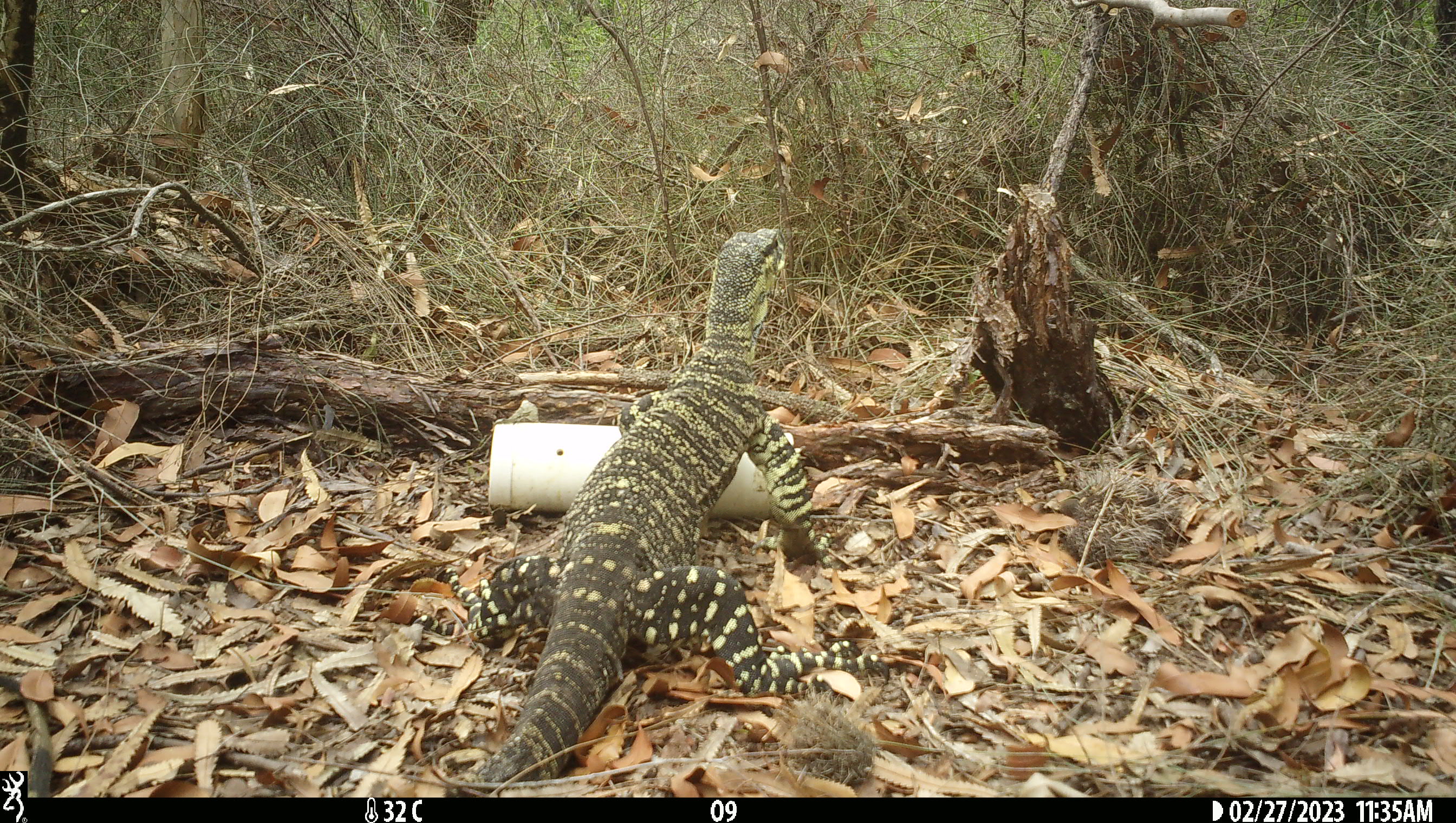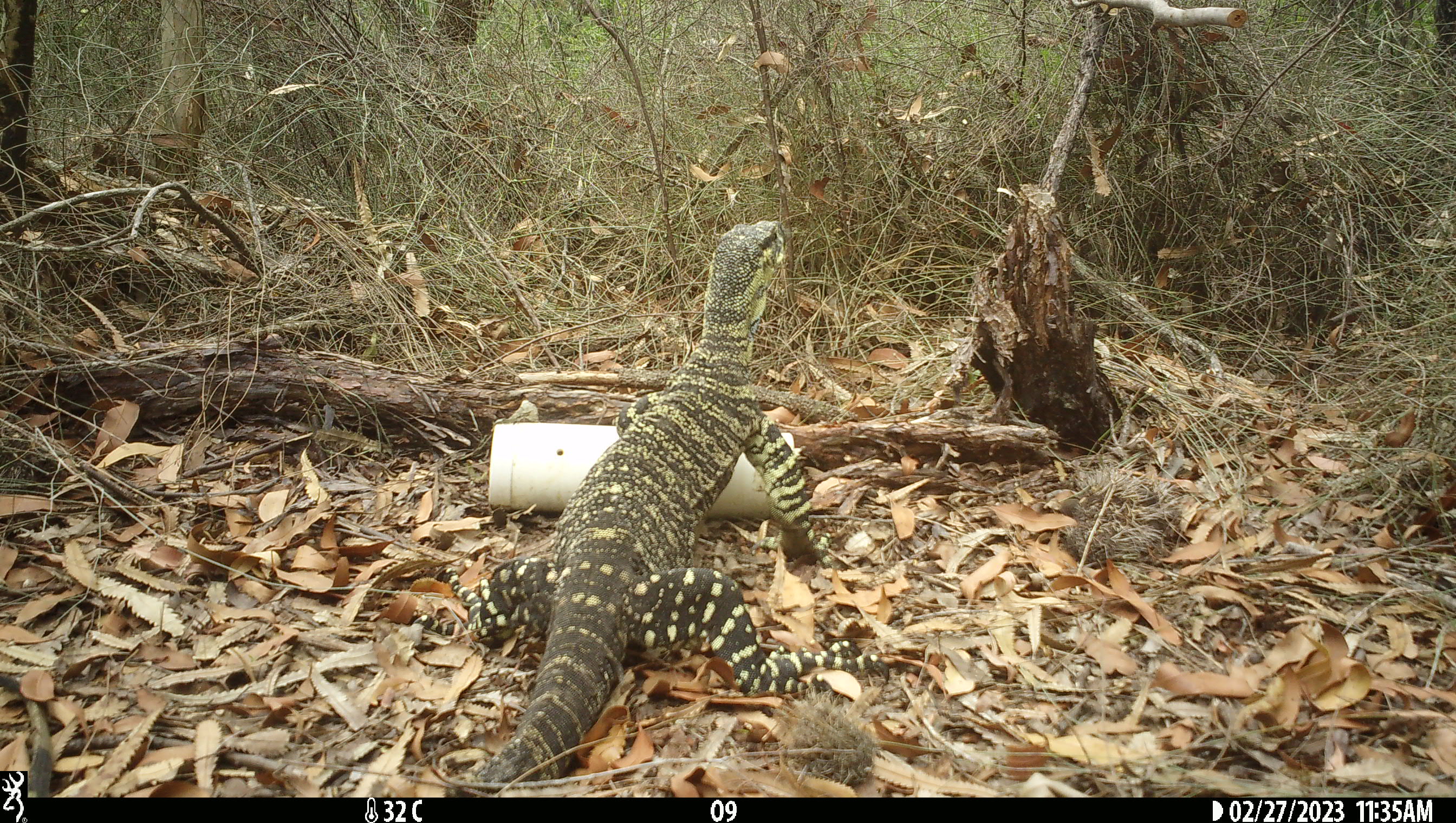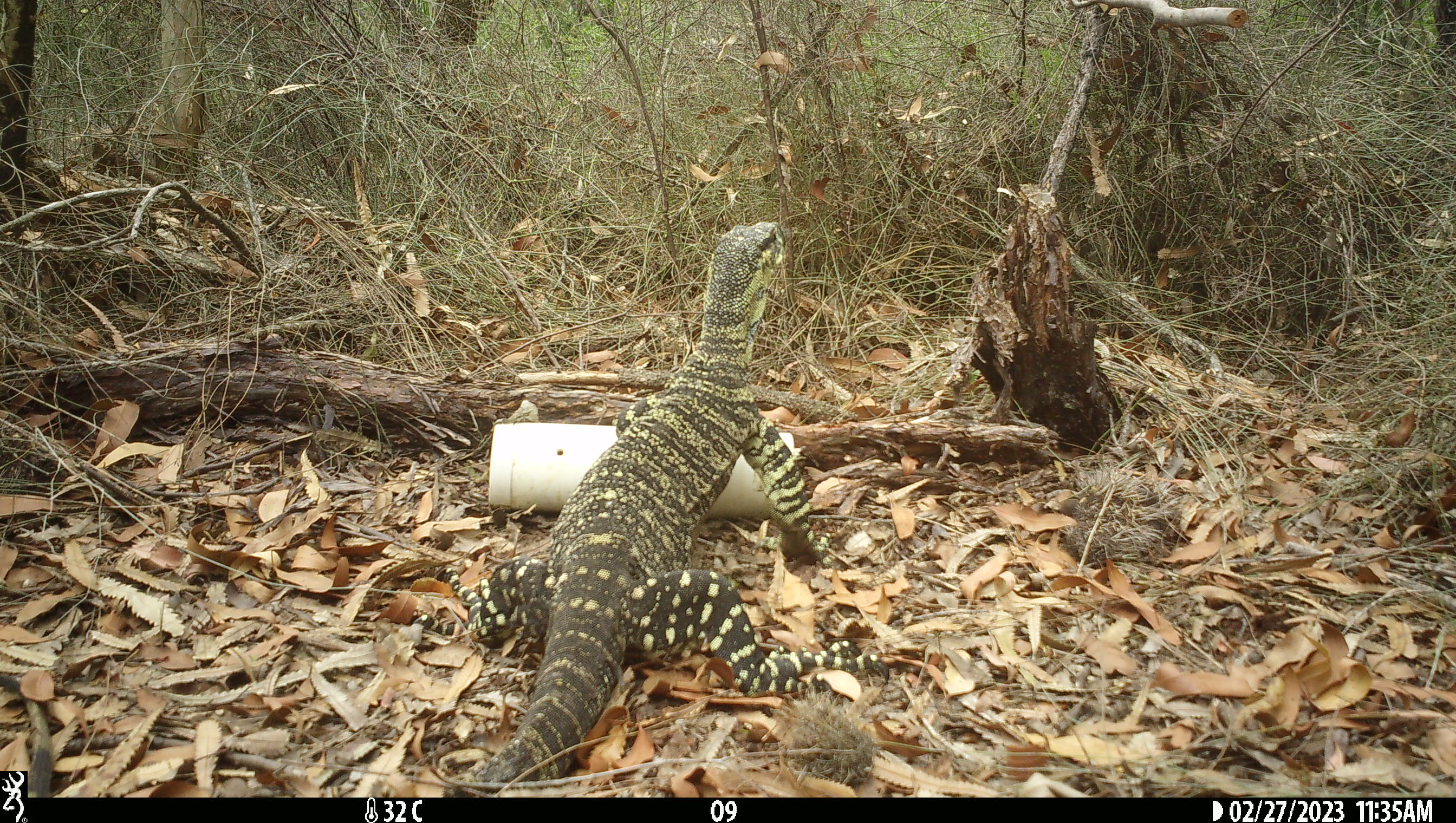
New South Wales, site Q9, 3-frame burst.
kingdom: Animalia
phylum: Chordata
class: Reptilia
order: Squamata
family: Varanidae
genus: Varanus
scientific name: Varanus varius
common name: lace monitor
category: goanna